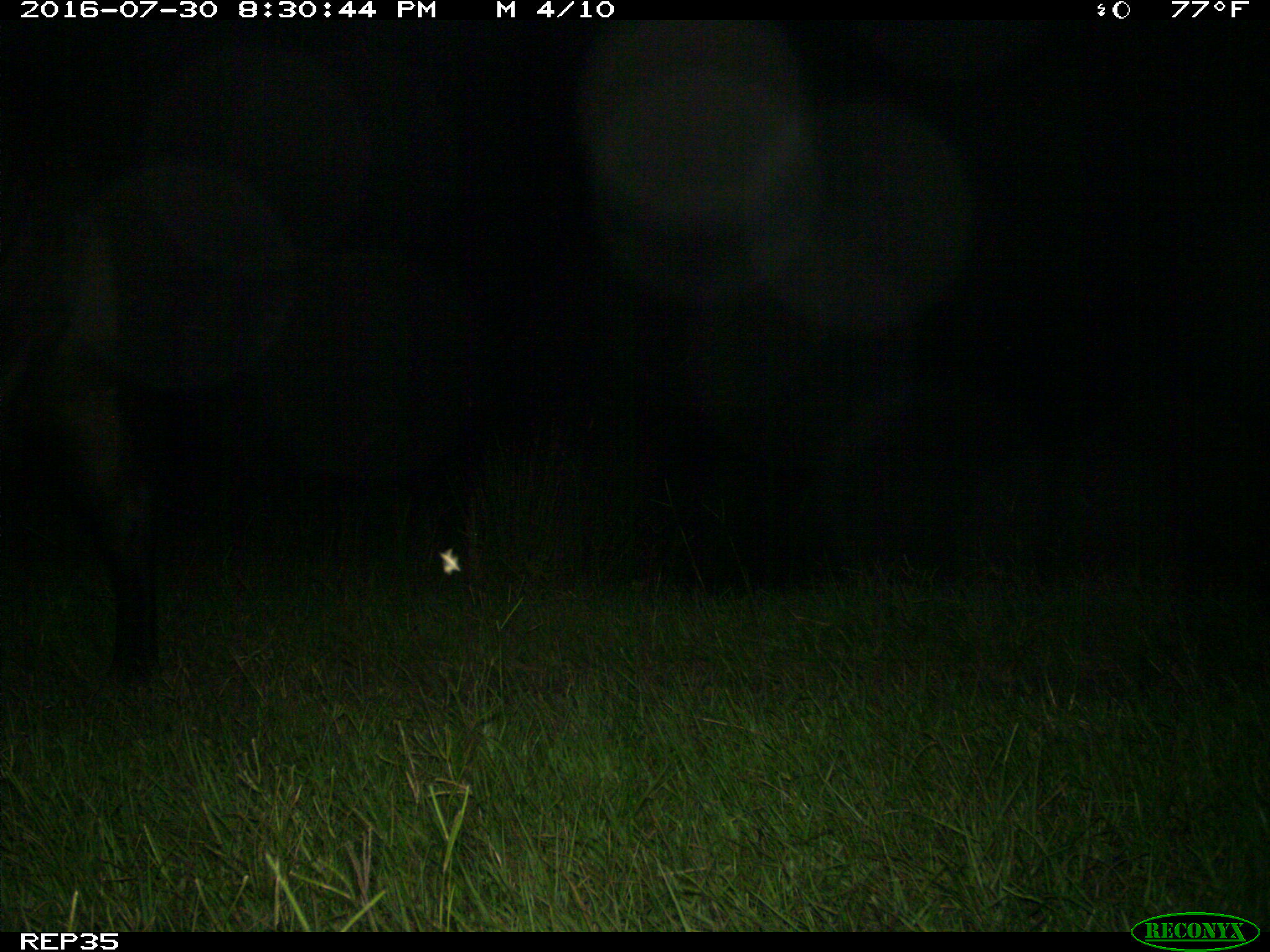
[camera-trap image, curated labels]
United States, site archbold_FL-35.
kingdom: Animalia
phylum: Chordata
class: Mammalia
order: Artiodactyla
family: Bovidae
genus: Bos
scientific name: Bos taurus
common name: domestic cow